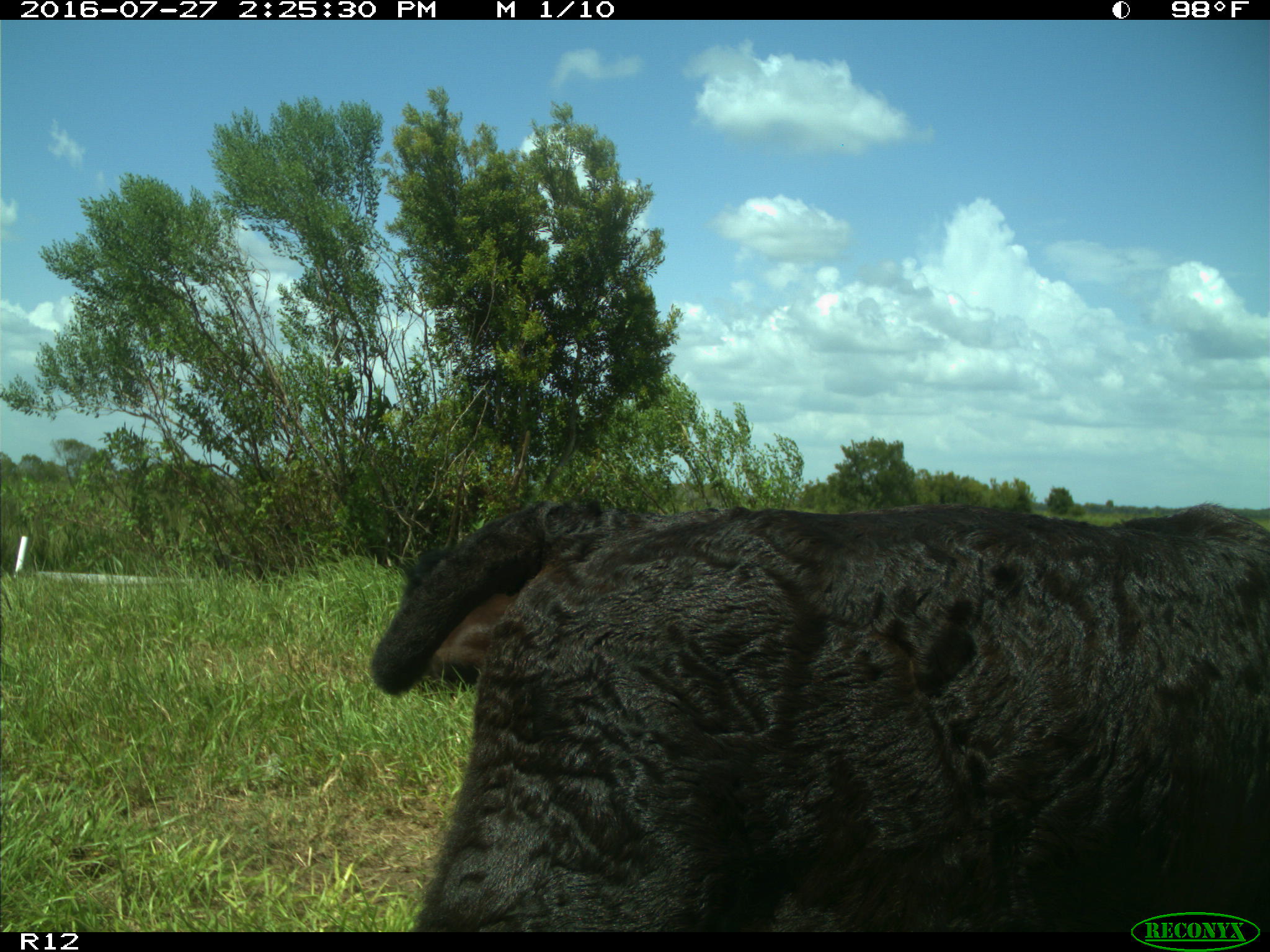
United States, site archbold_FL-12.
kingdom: Animalia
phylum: Chordata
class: Mammalia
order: Artiodactyla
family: Bovidae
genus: Bos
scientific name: Bos taurus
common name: domestic cow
Bos taurus (domestic cow).